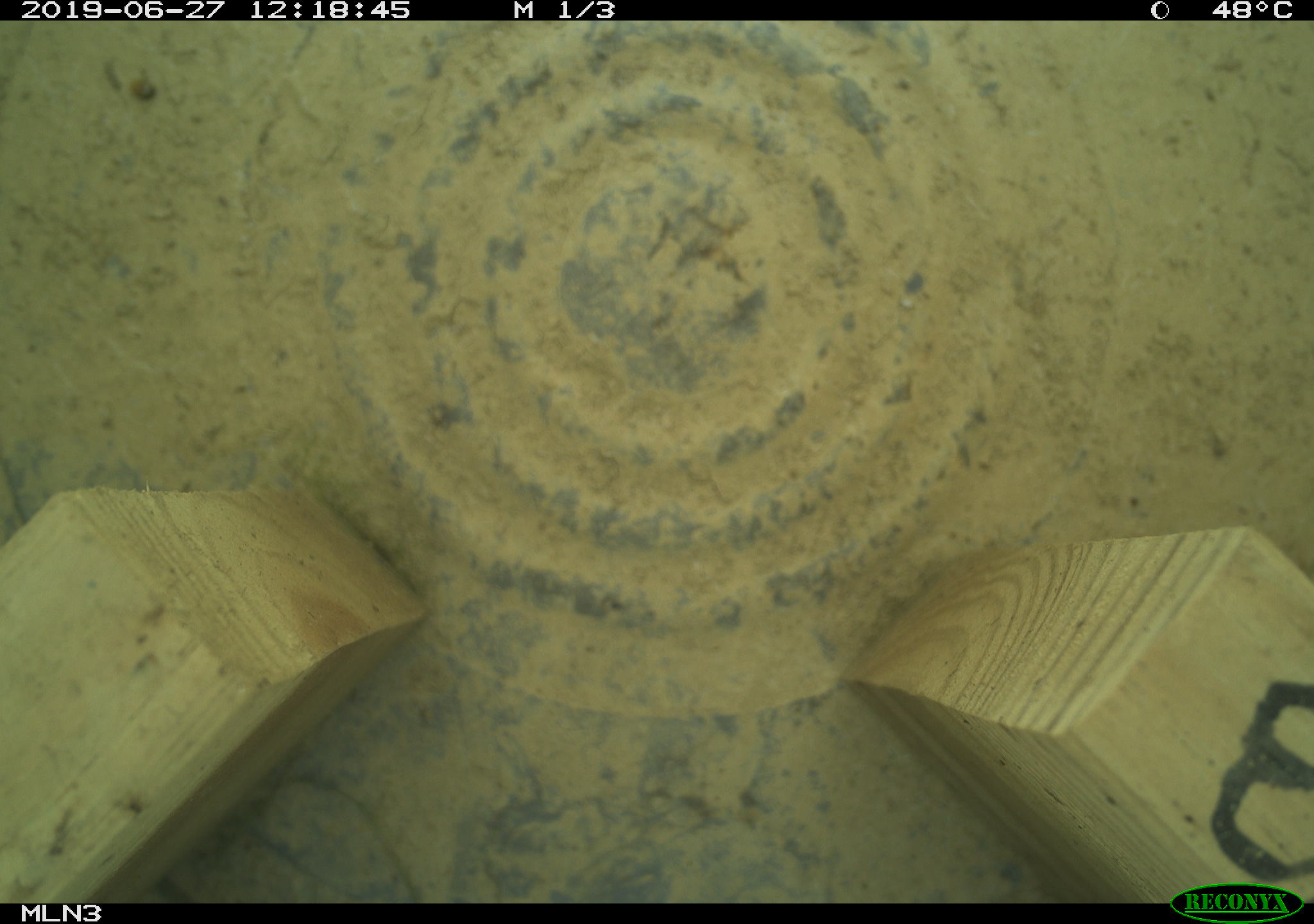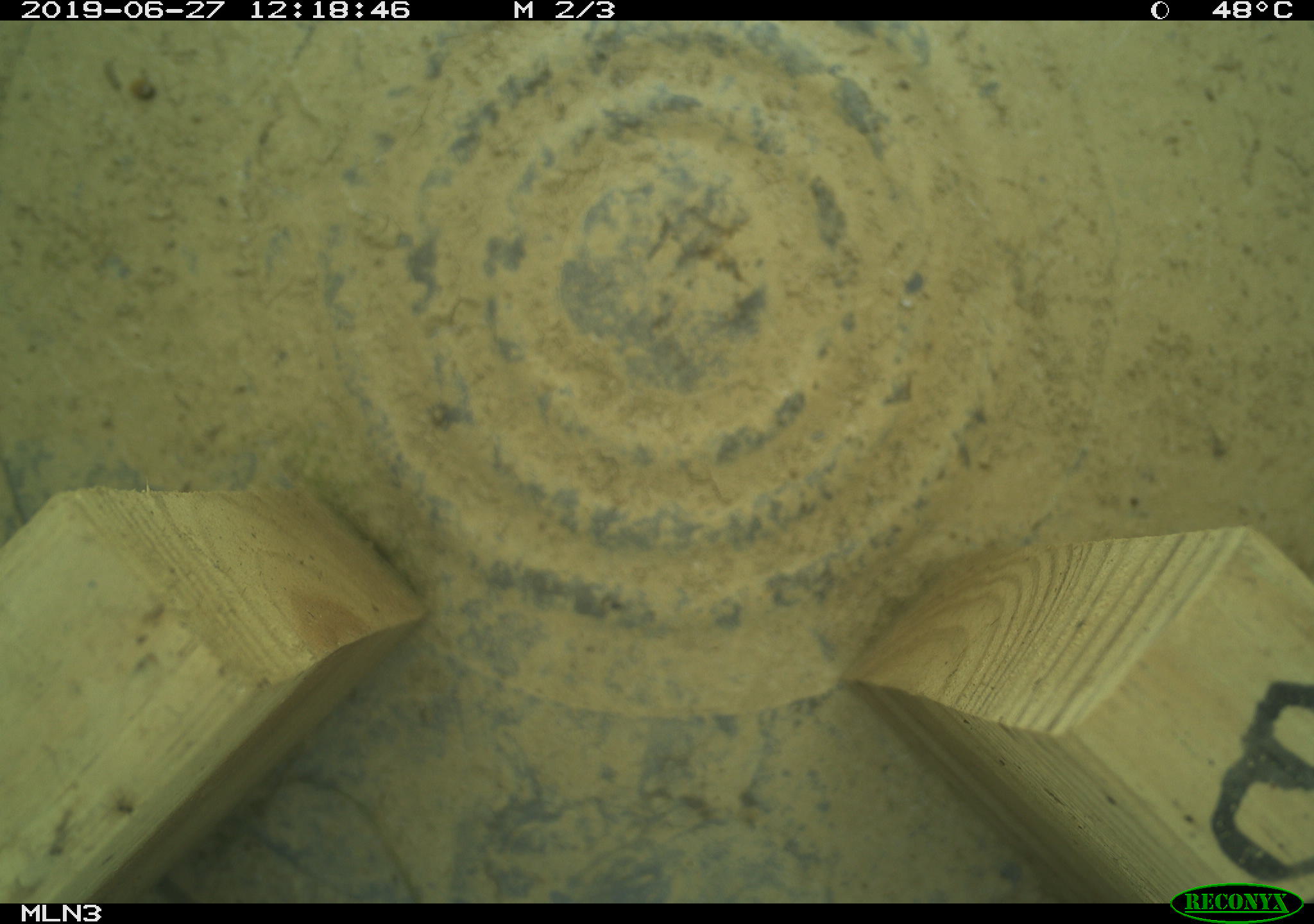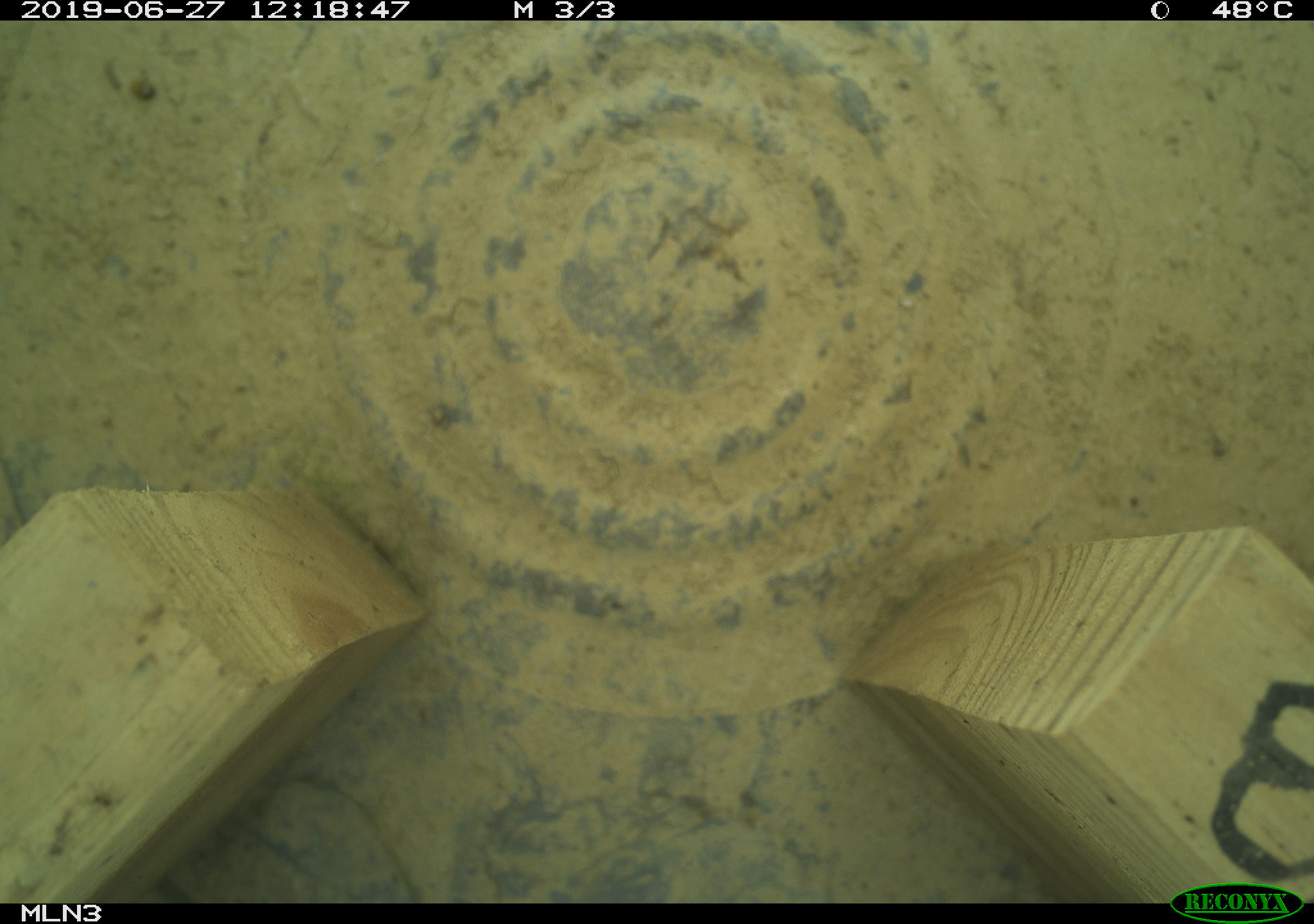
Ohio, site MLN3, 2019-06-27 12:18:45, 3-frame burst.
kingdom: Animalia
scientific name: Animalia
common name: animal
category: invertebrate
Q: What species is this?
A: Invertebrate (animal) (Animalia).